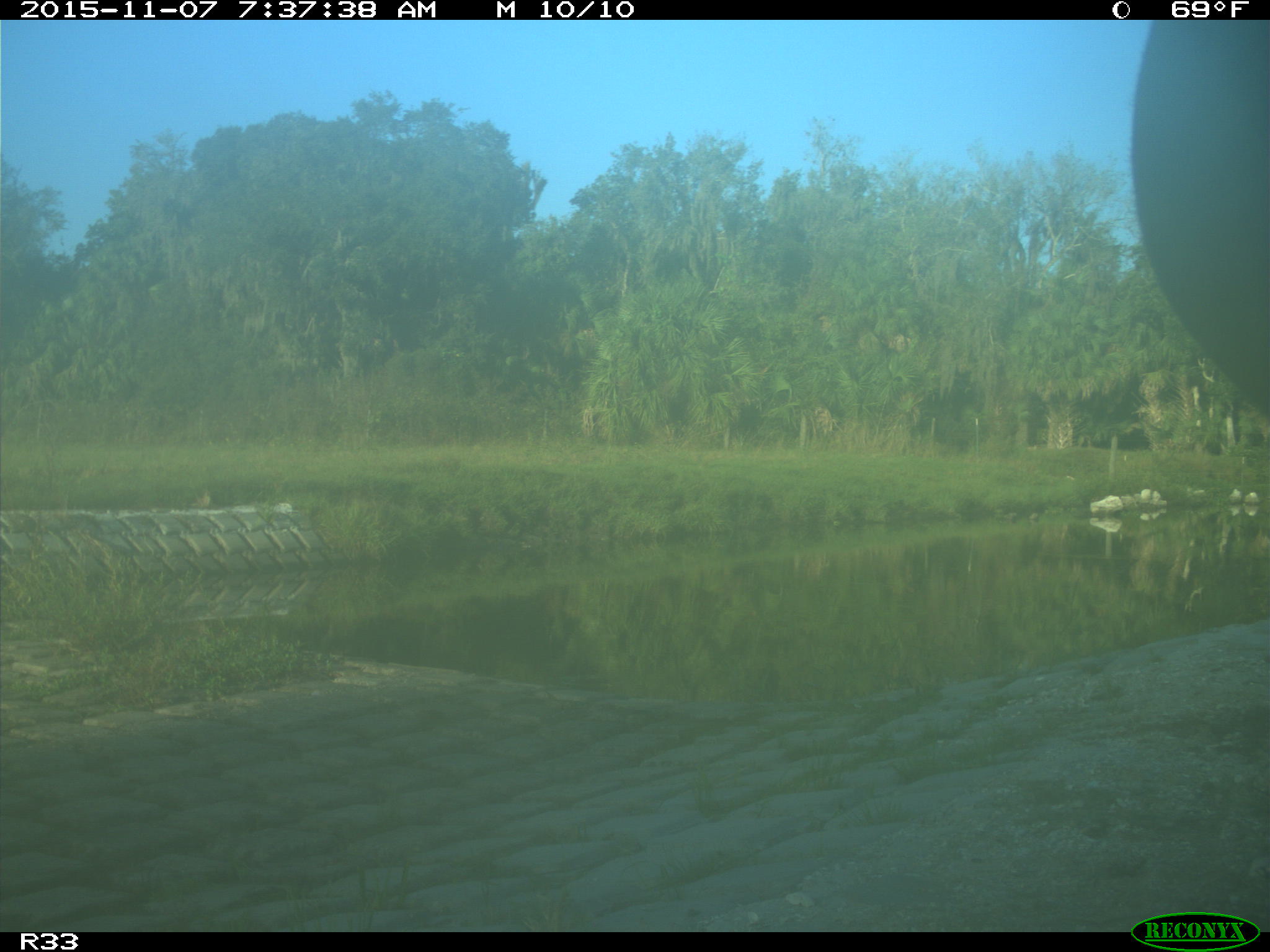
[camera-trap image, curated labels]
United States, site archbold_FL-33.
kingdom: Animalia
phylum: Chordata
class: Mammalia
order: Artiodactyla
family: Bovidae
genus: Bos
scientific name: Bos taurus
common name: domestic cow